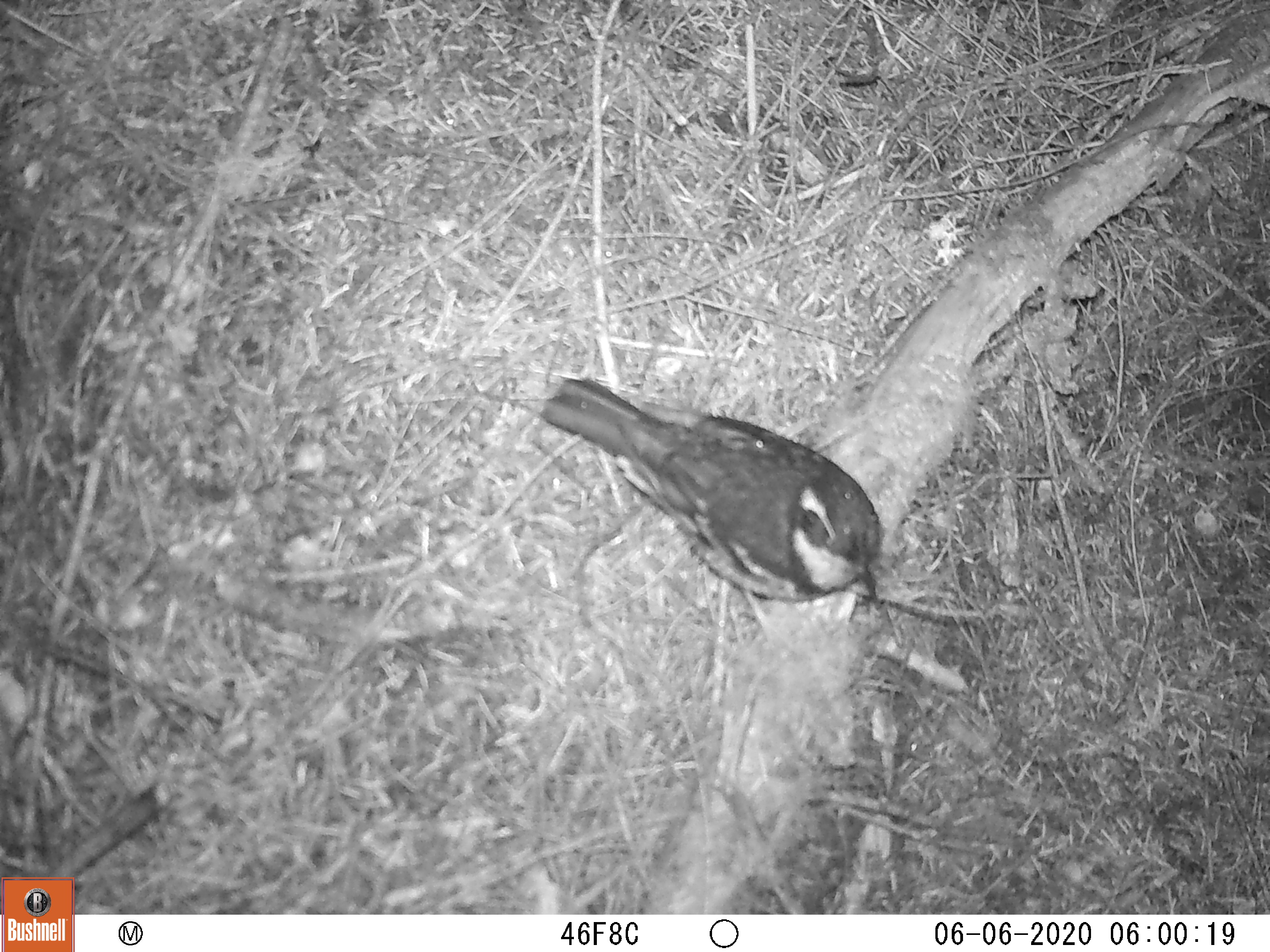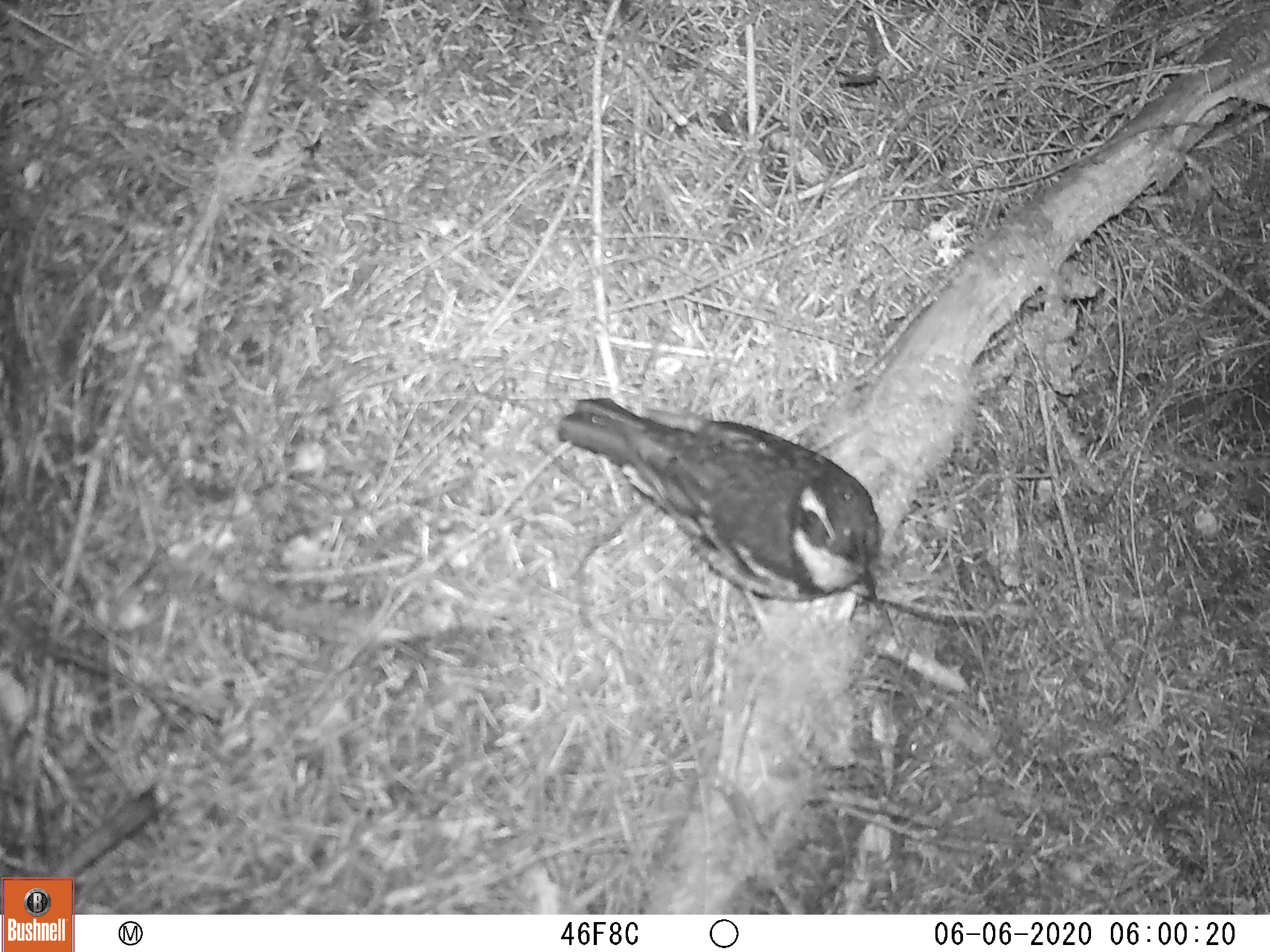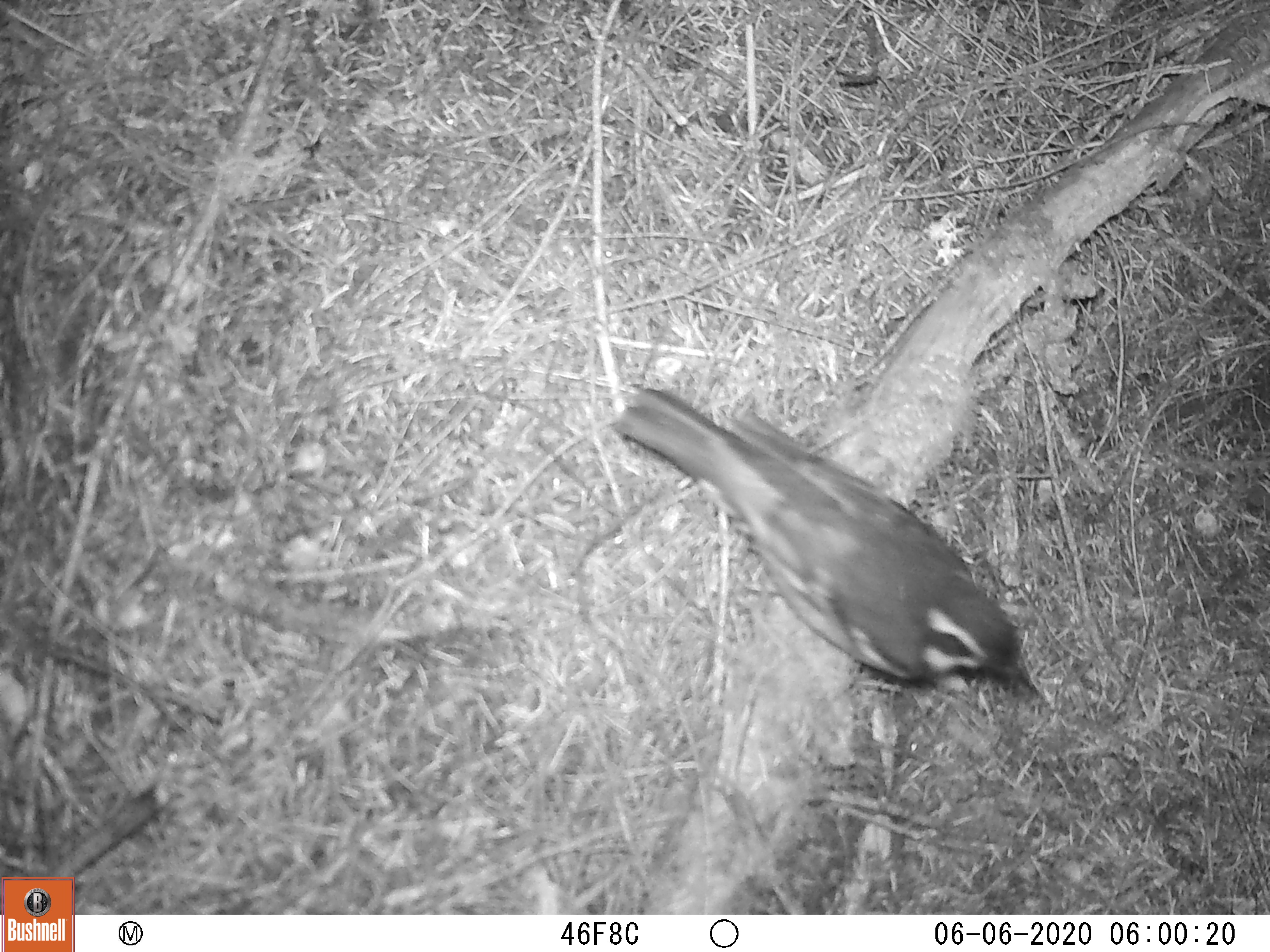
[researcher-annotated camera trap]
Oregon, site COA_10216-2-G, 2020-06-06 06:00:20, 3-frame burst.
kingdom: Animalia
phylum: Chordata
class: Aves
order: Passeriformes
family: Turdidae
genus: Ixoreus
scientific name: Ixoreus naevius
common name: varied thrush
Varied thrush (Ixoreus naevius).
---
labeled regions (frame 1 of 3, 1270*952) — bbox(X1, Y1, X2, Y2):
varied thrush: bbox(543, 380, 885, 608)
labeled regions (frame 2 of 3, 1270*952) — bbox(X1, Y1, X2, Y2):
varied thrush: bbox(556, 396, 887, 606)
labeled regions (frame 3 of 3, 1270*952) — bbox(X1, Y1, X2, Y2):
varied thrush: bbox(624, 391, 1031, 688)